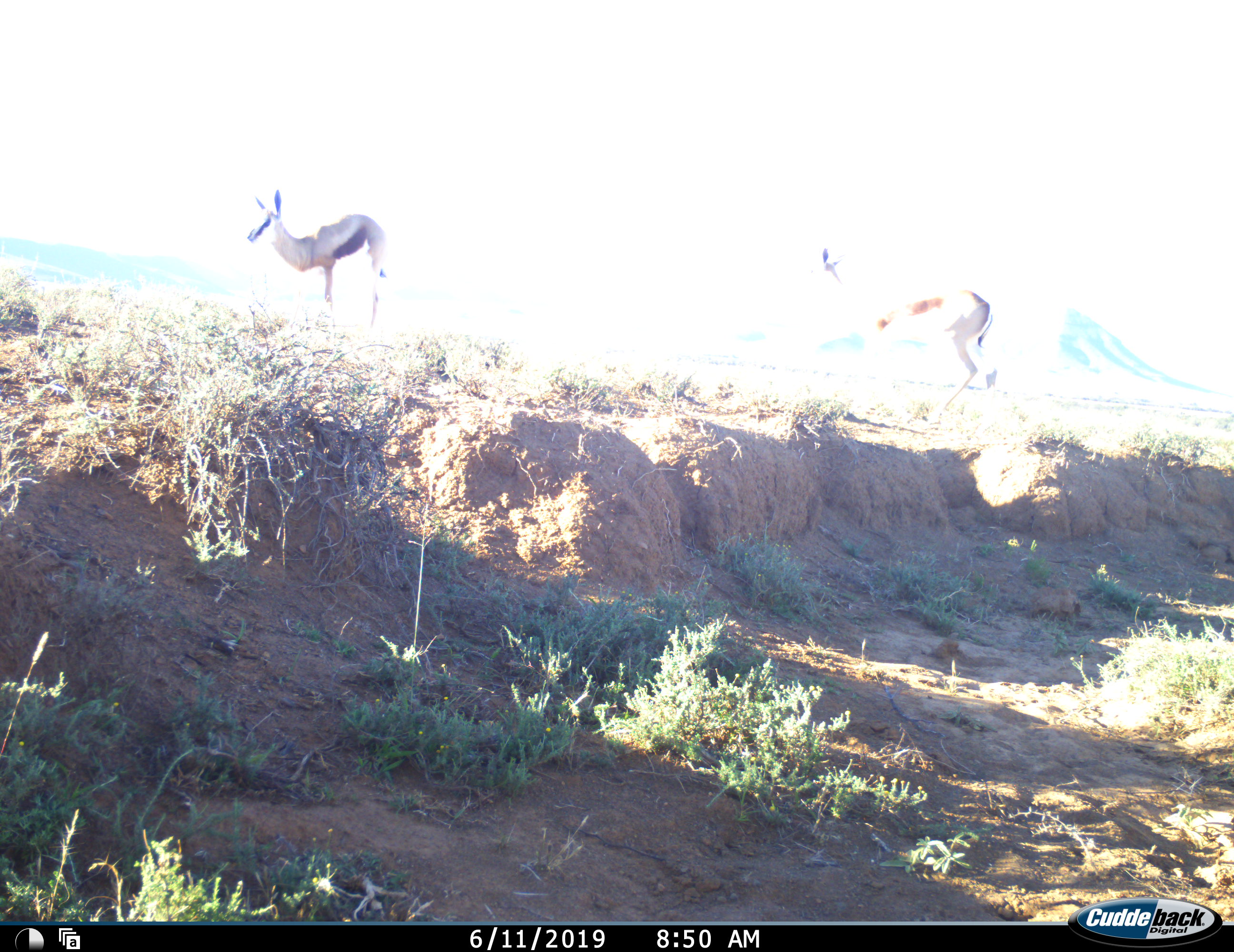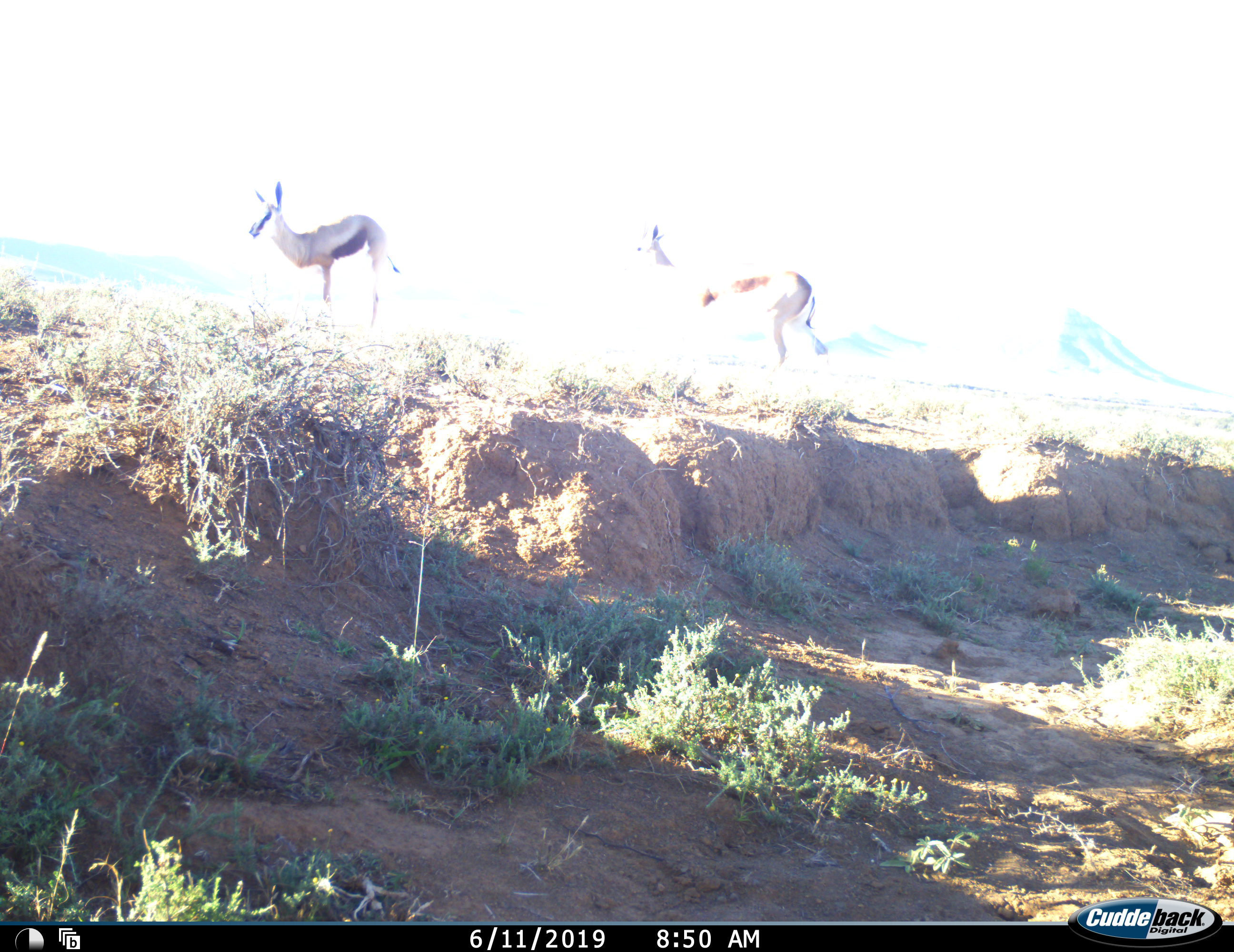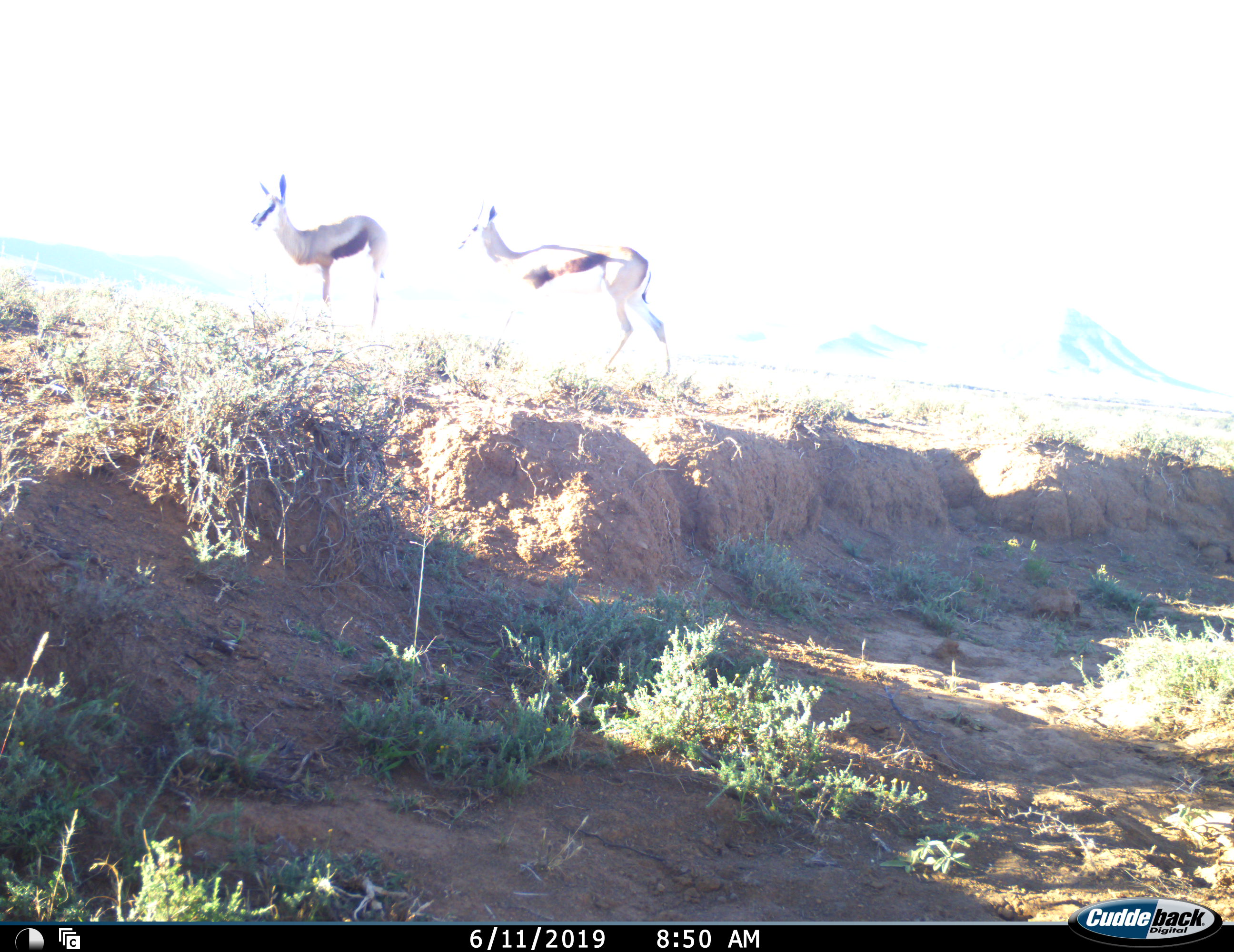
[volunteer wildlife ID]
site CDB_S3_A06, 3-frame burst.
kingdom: Animalia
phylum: Chordata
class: Mammalia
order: Artiodactyla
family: Bovidae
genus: Antidorcas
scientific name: Antidorcas marsupialis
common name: springbok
Springbok (Antidorcas marsupialis), count 2. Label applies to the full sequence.